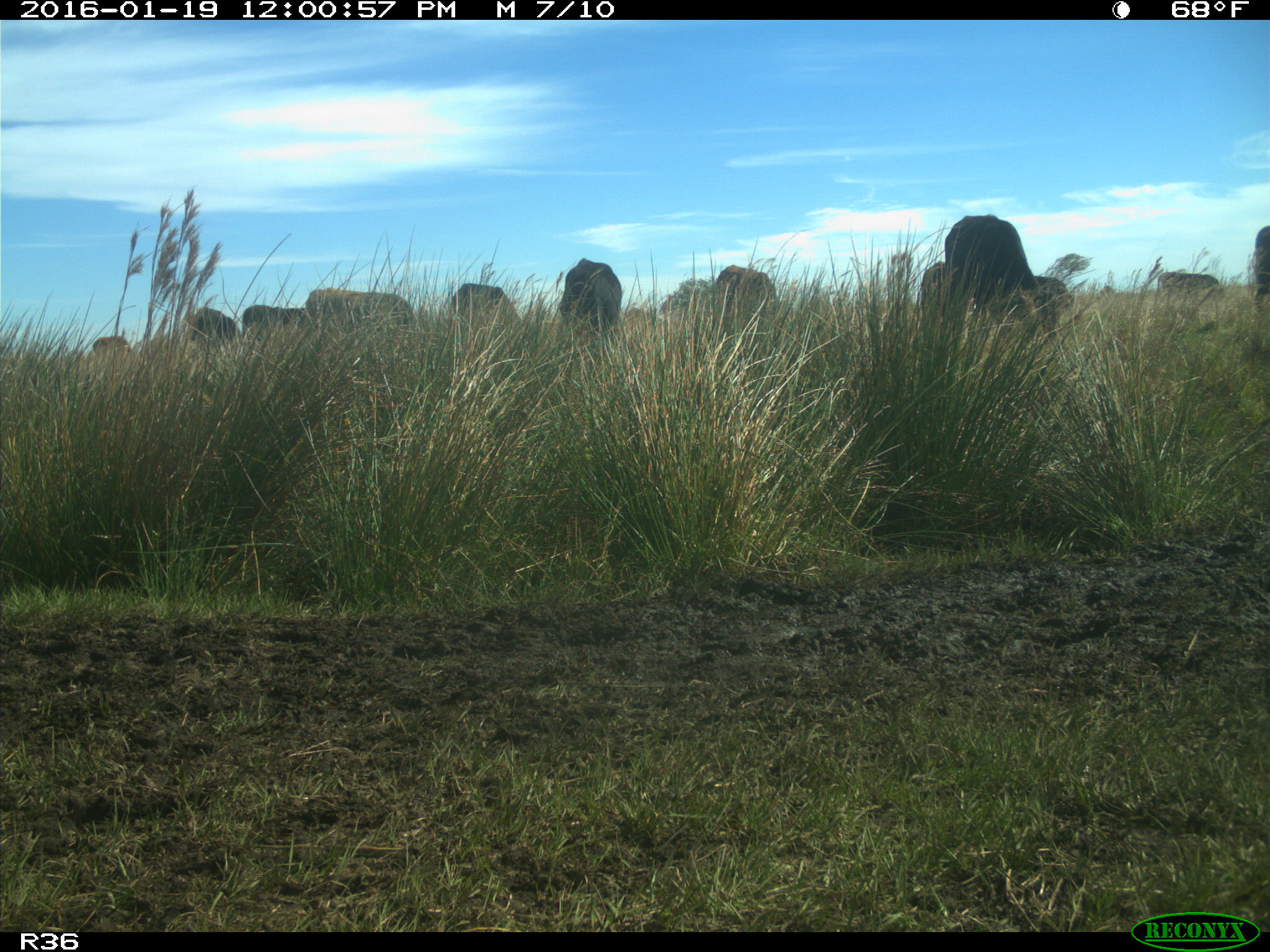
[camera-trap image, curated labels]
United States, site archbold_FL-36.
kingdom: Animalia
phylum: Chordata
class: Mammalia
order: Artiodactyla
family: Bovidae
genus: Bos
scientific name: Bos taurus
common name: domestic cow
Bos taurus (domestic cow).